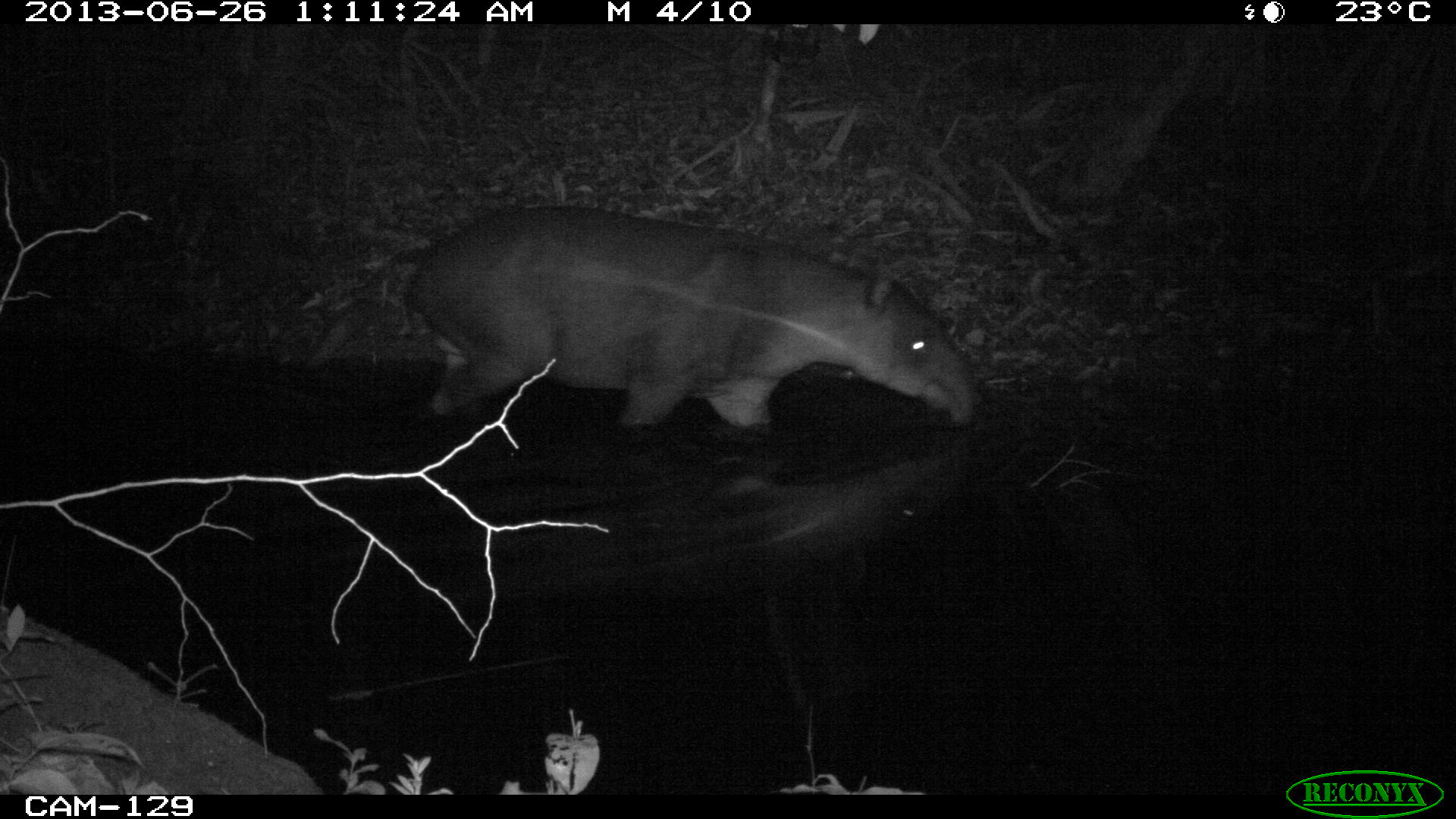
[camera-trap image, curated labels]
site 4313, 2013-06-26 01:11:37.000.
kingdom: Animalia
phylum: Chordata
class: Mammalia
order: Perissodactyla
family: Tapiridae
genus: Tapirus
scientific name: Tapirus bairdii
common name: baird's tapir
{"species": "Tapirus bairdii (baird's tapir)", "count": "1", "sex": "male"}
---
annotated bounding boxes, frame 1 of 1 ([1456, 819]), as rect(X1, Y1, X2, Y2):
tapirus bairdii: rect(407, 201, 982, 431)